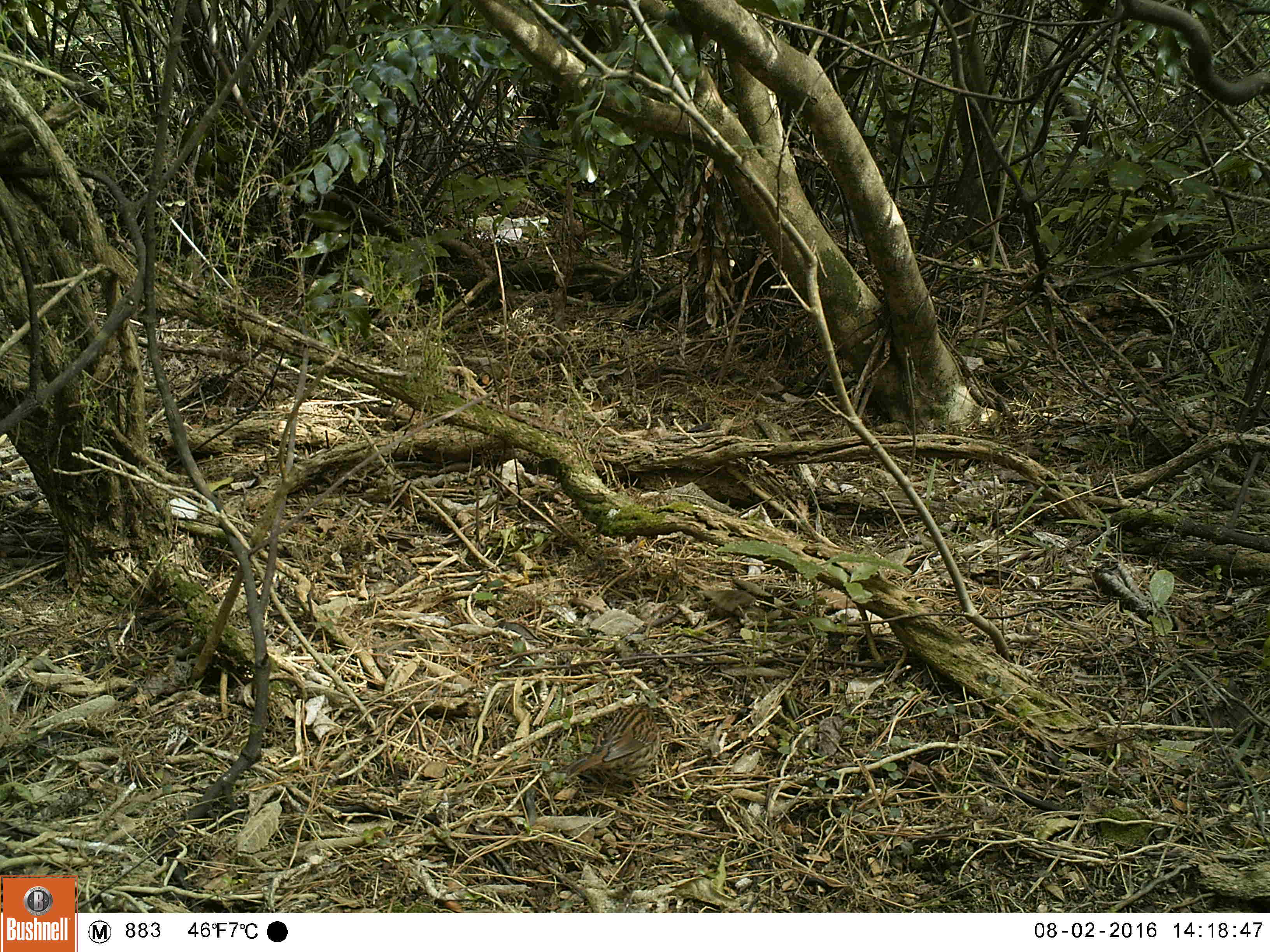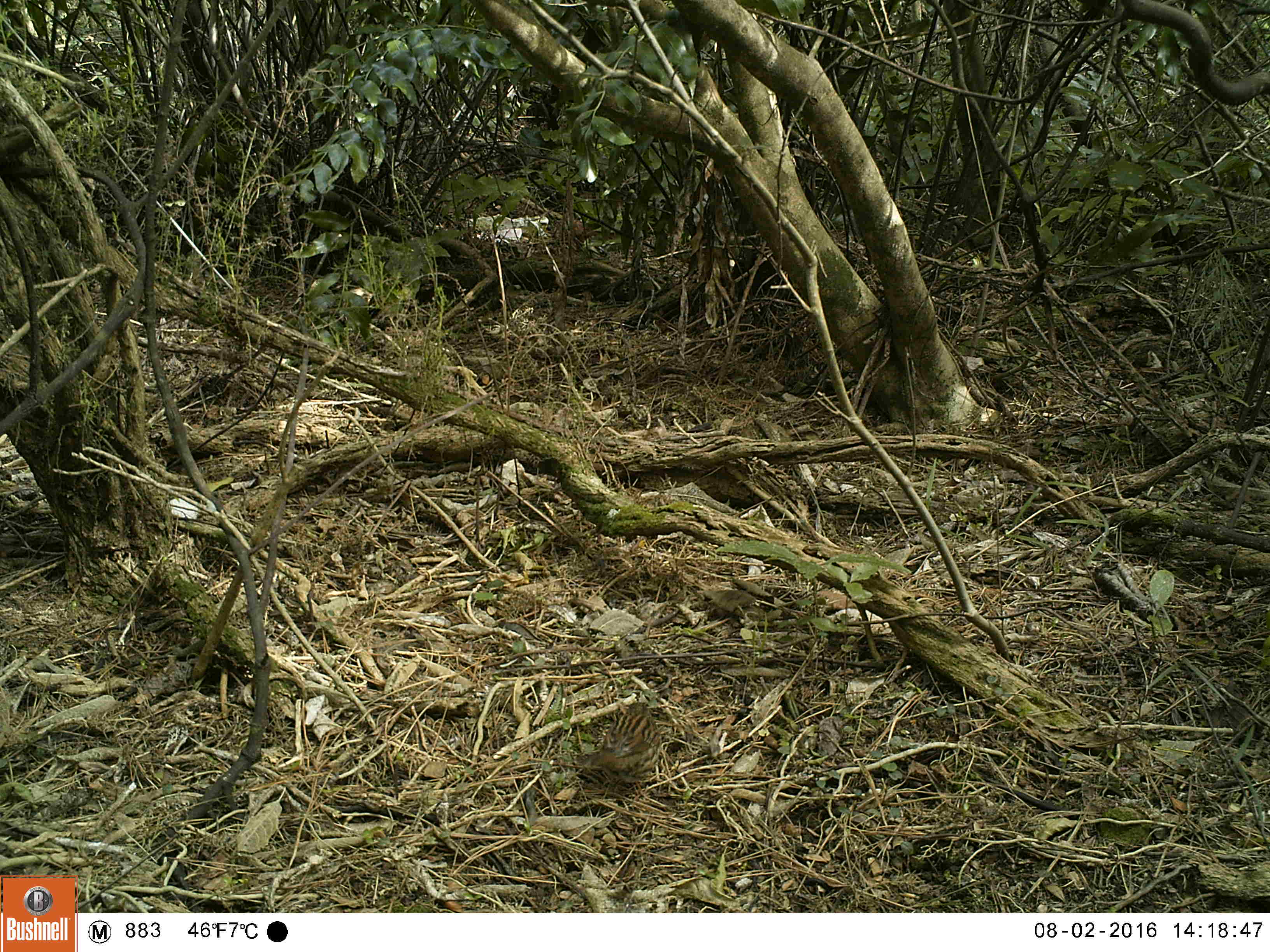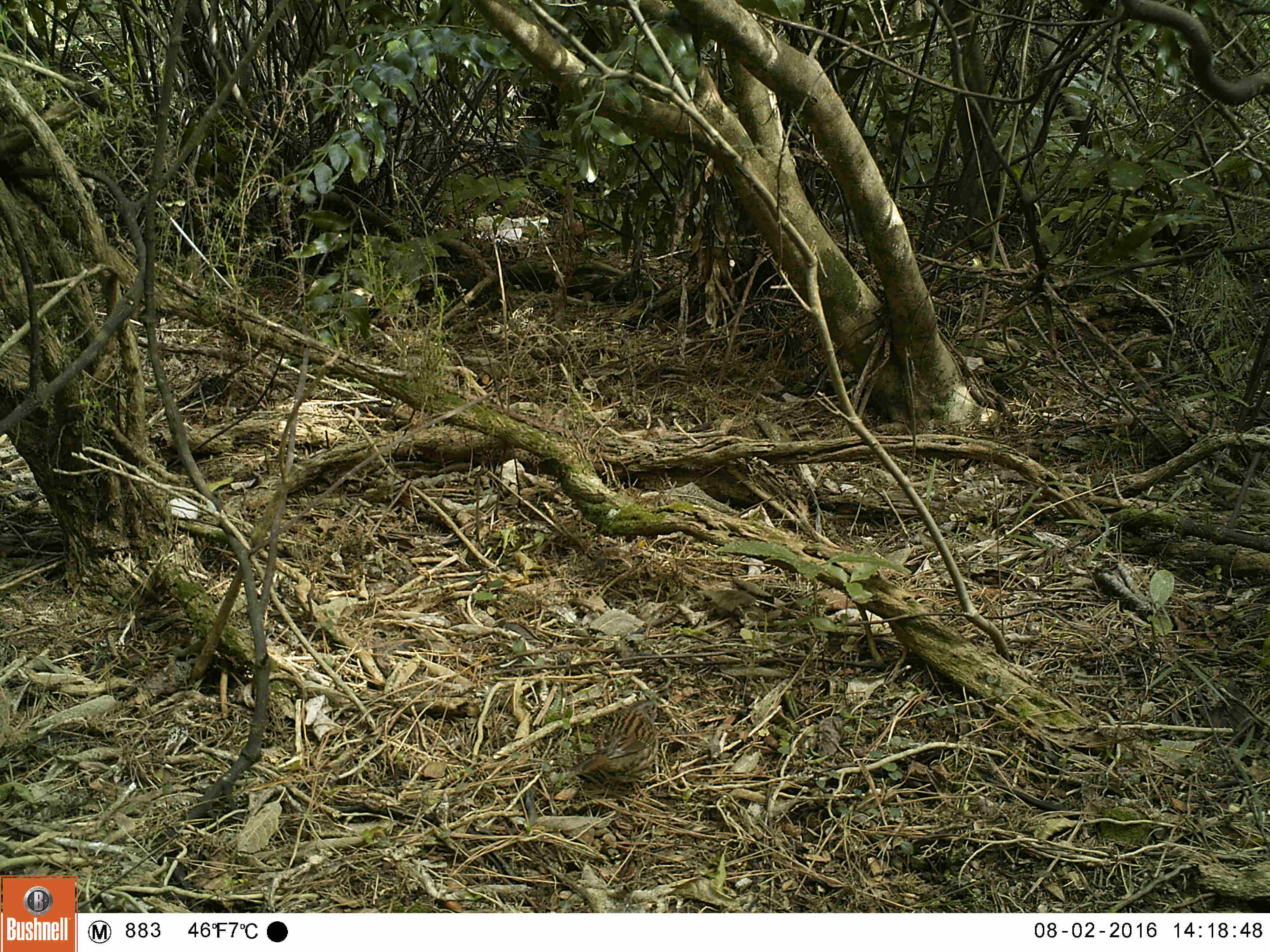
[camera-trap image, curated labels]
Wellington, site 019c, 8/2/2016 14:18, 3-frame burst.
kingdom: Animalia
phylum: Chordata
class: Aves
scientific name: Aves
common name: bird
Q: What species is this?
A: Bird (Aves).